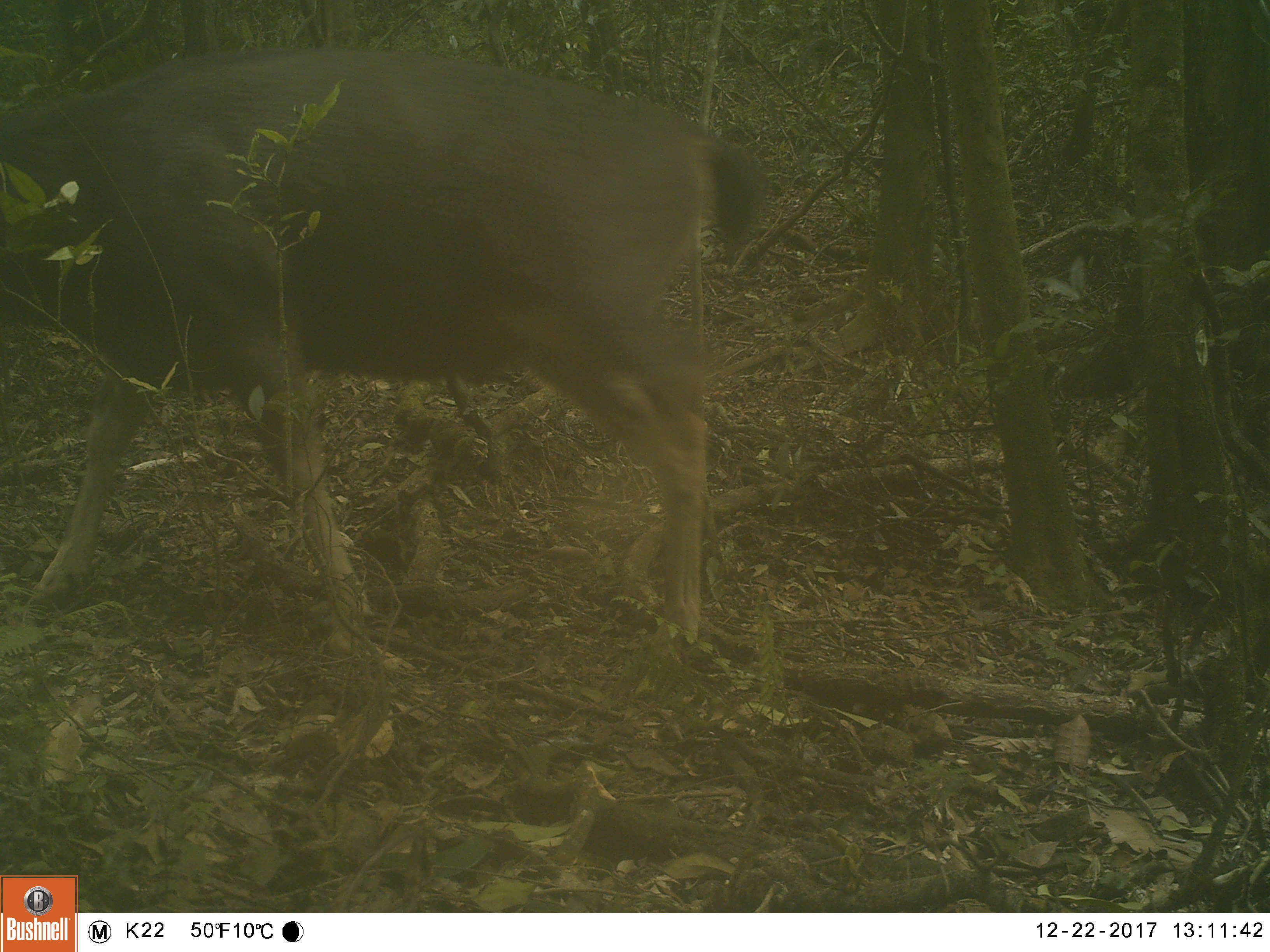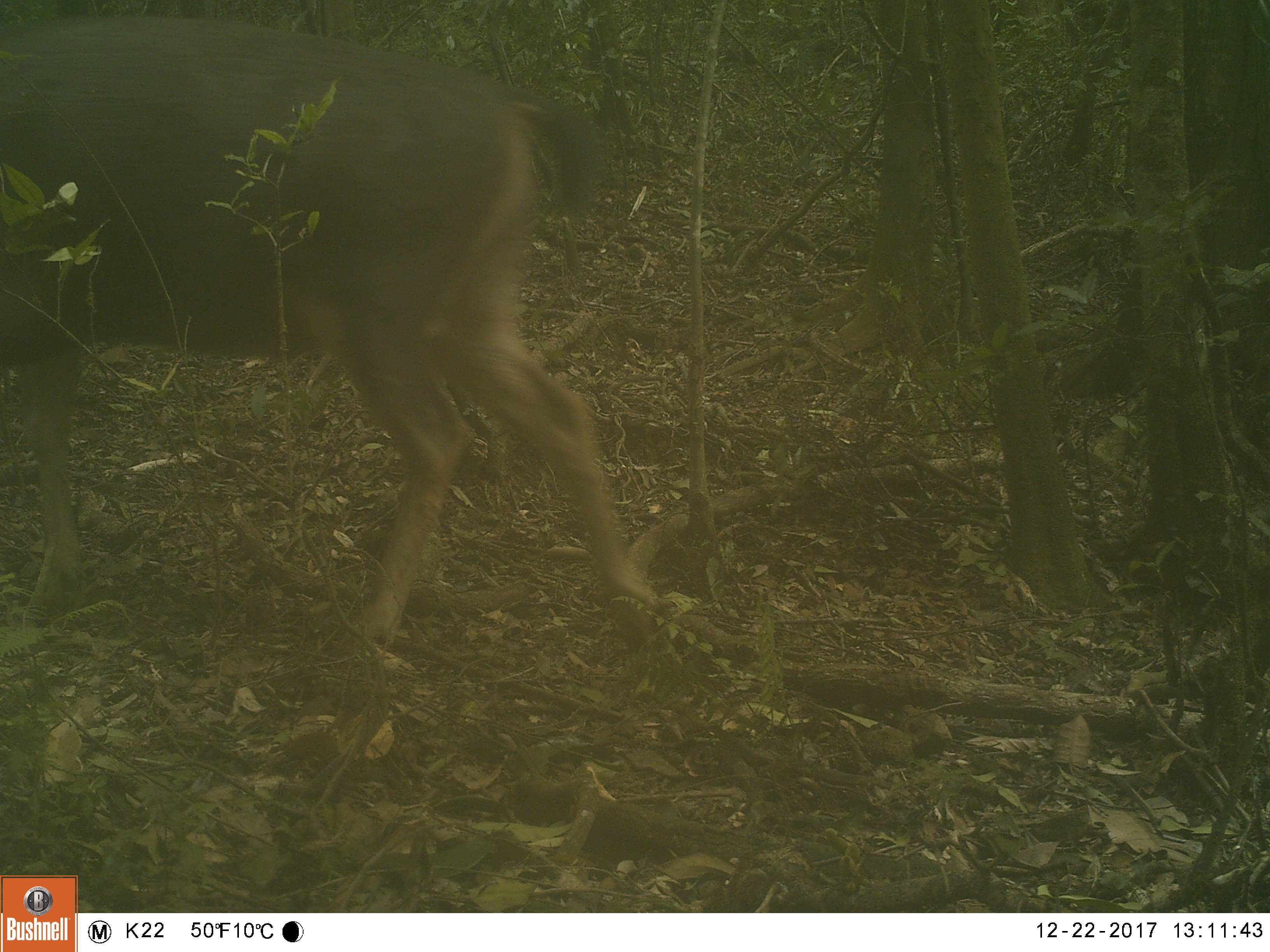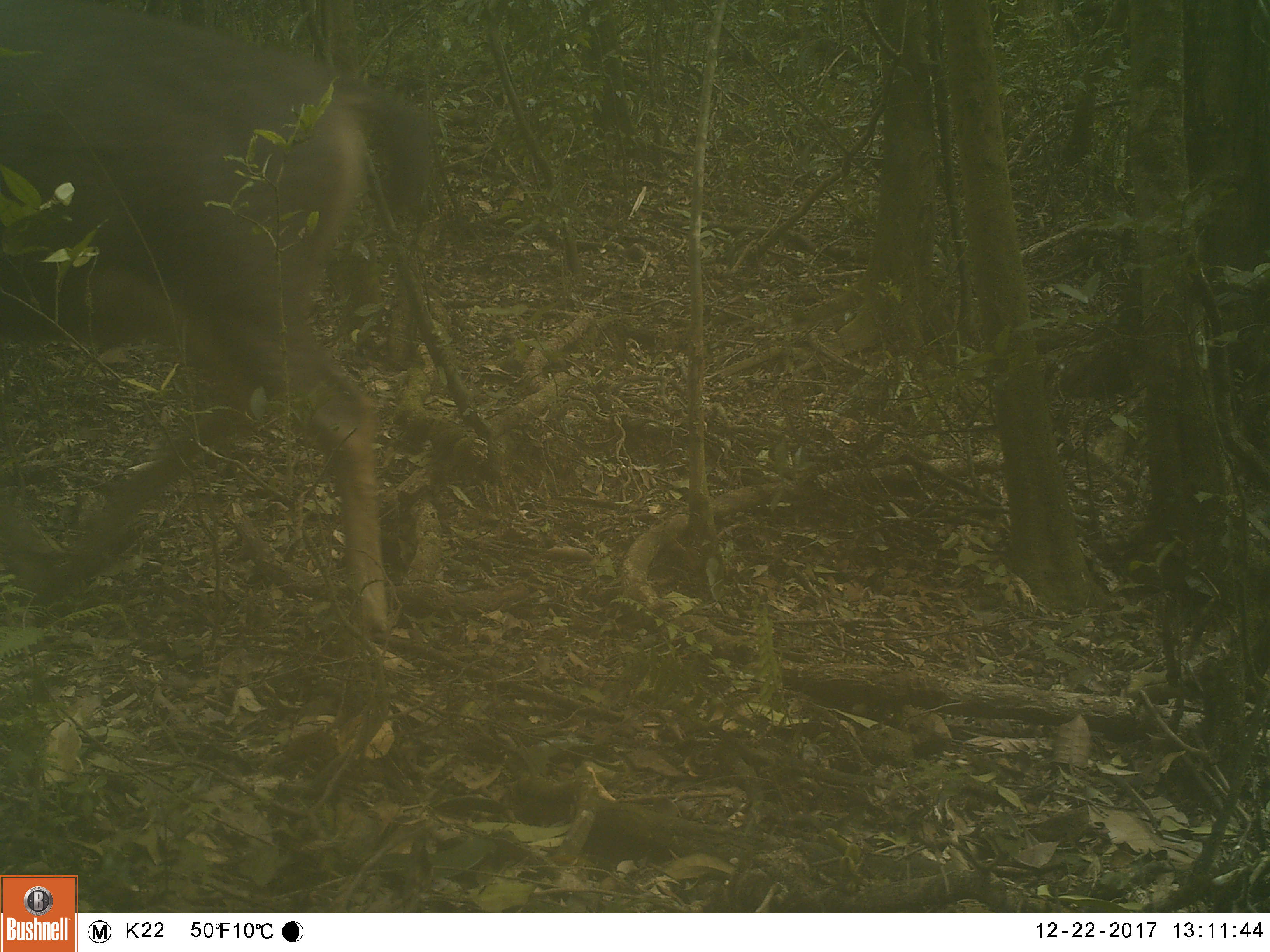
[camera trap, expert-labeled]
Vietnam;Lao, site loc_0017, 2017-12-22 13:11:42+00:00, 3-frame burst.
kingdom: Animalia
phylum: Chordata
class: Mammalia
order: Artiodactyla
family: Cervidae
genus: Rusa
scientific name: Rusa unicolor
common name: sambar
Sambar (Rusa unicolor). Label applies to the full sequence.